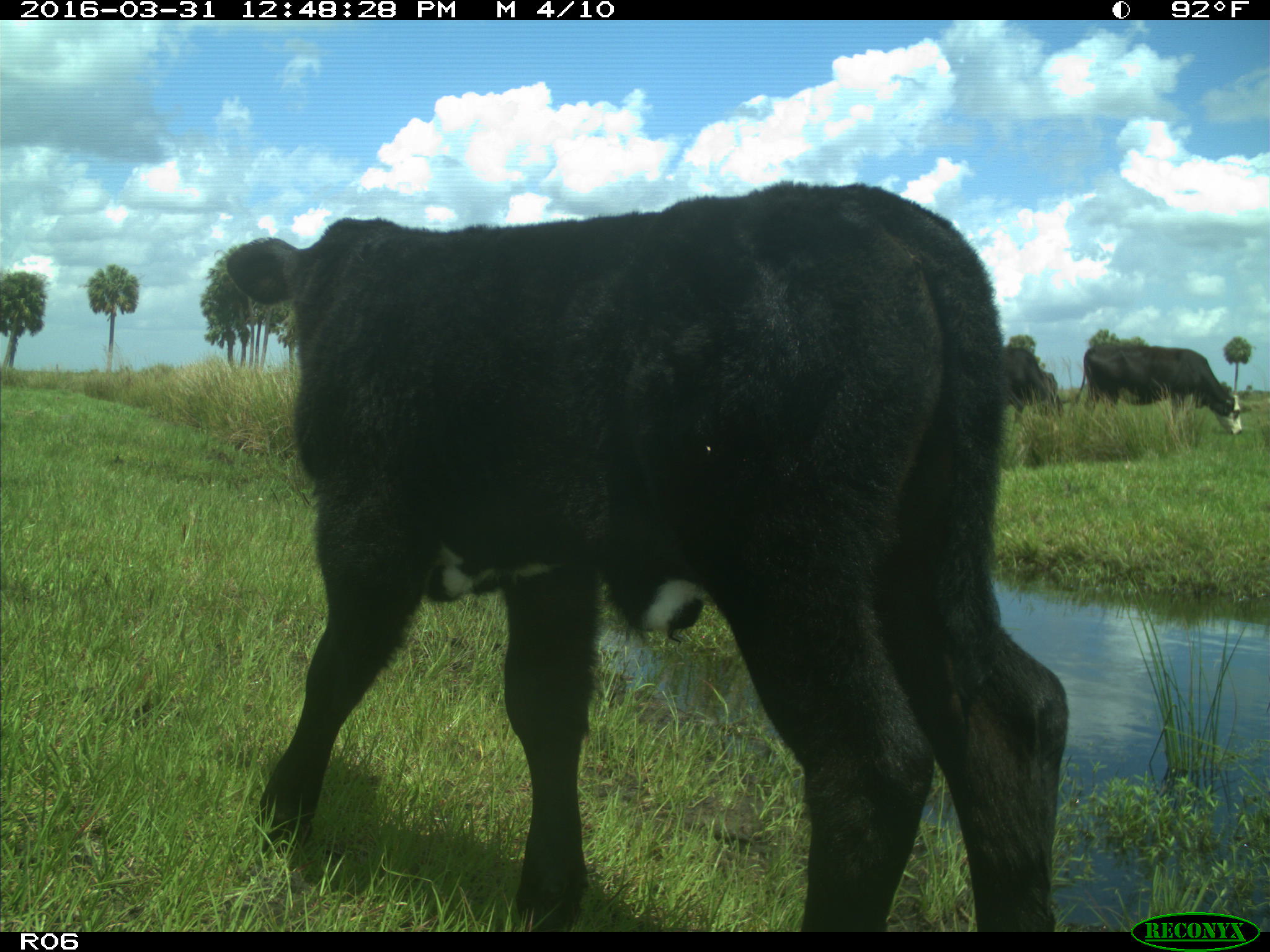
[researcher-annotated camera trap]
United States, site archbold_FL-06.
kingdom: Animalia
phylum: Chordata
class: Mammalia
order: Artiodactyla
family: Bovidae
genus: Bos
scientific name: Bos taurus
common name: domestic cow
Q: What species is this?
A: Bos taurus (domestic cow).